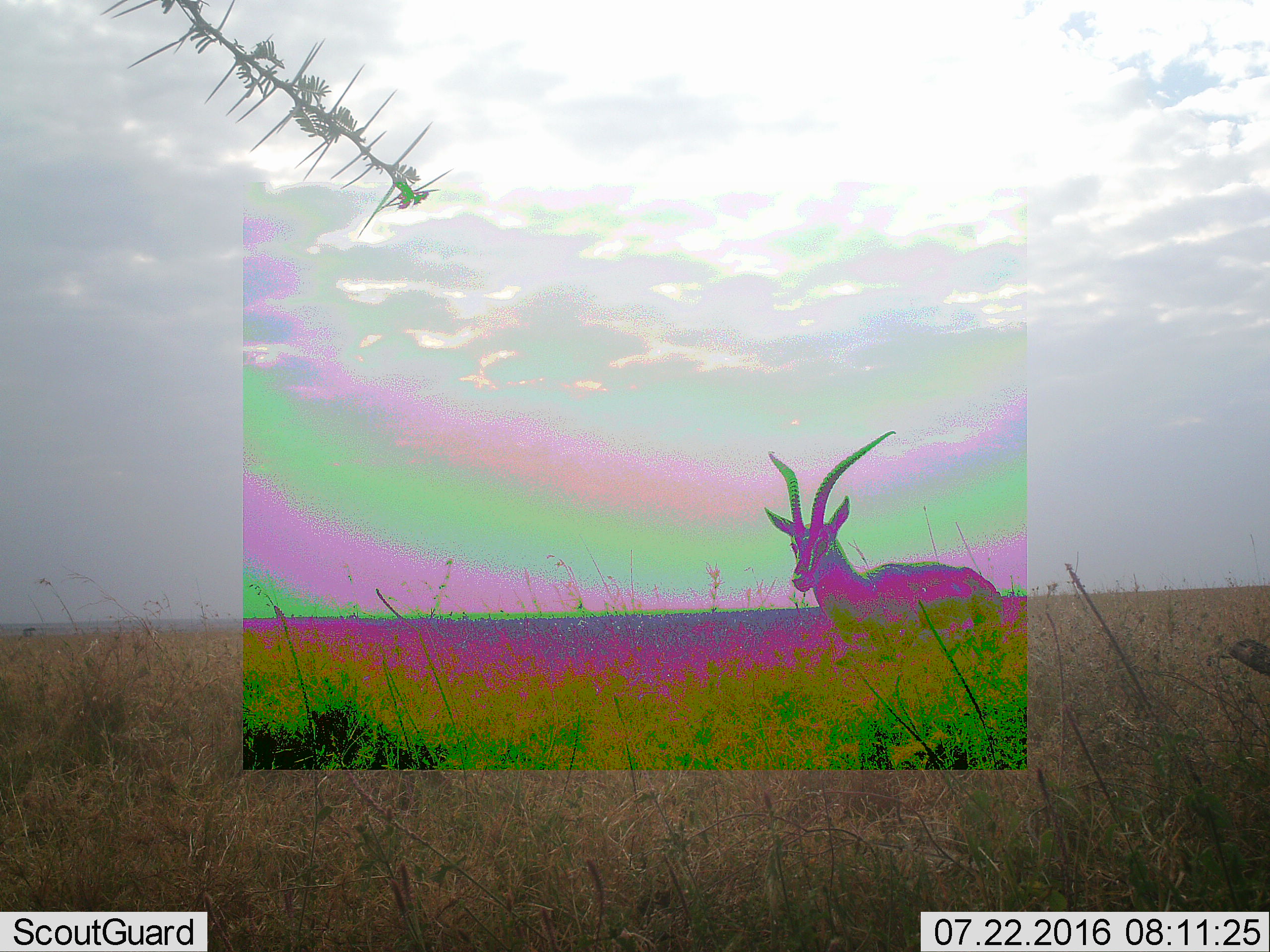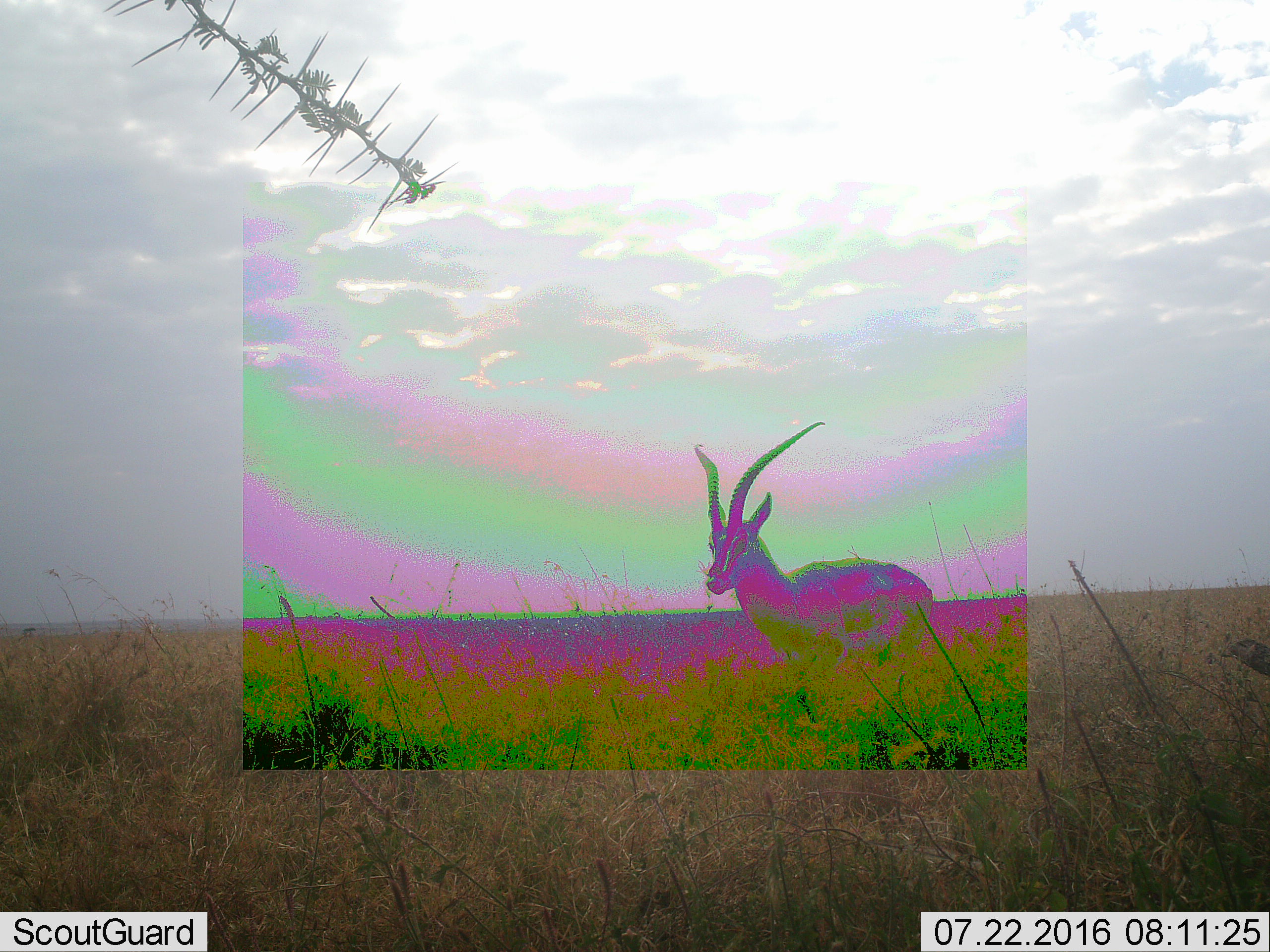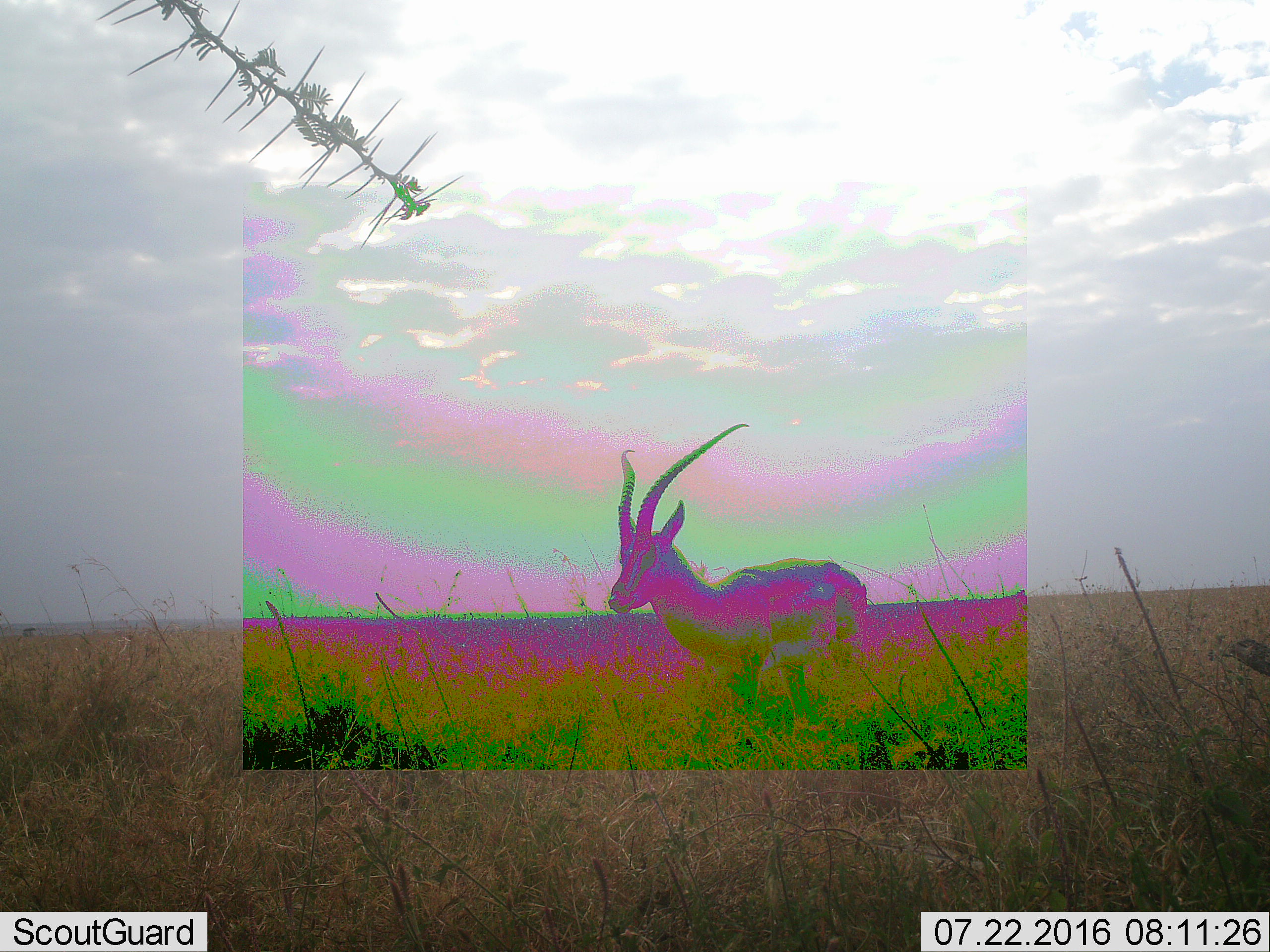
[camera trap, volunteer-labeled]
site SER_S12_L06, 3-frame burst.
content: unidentified animal